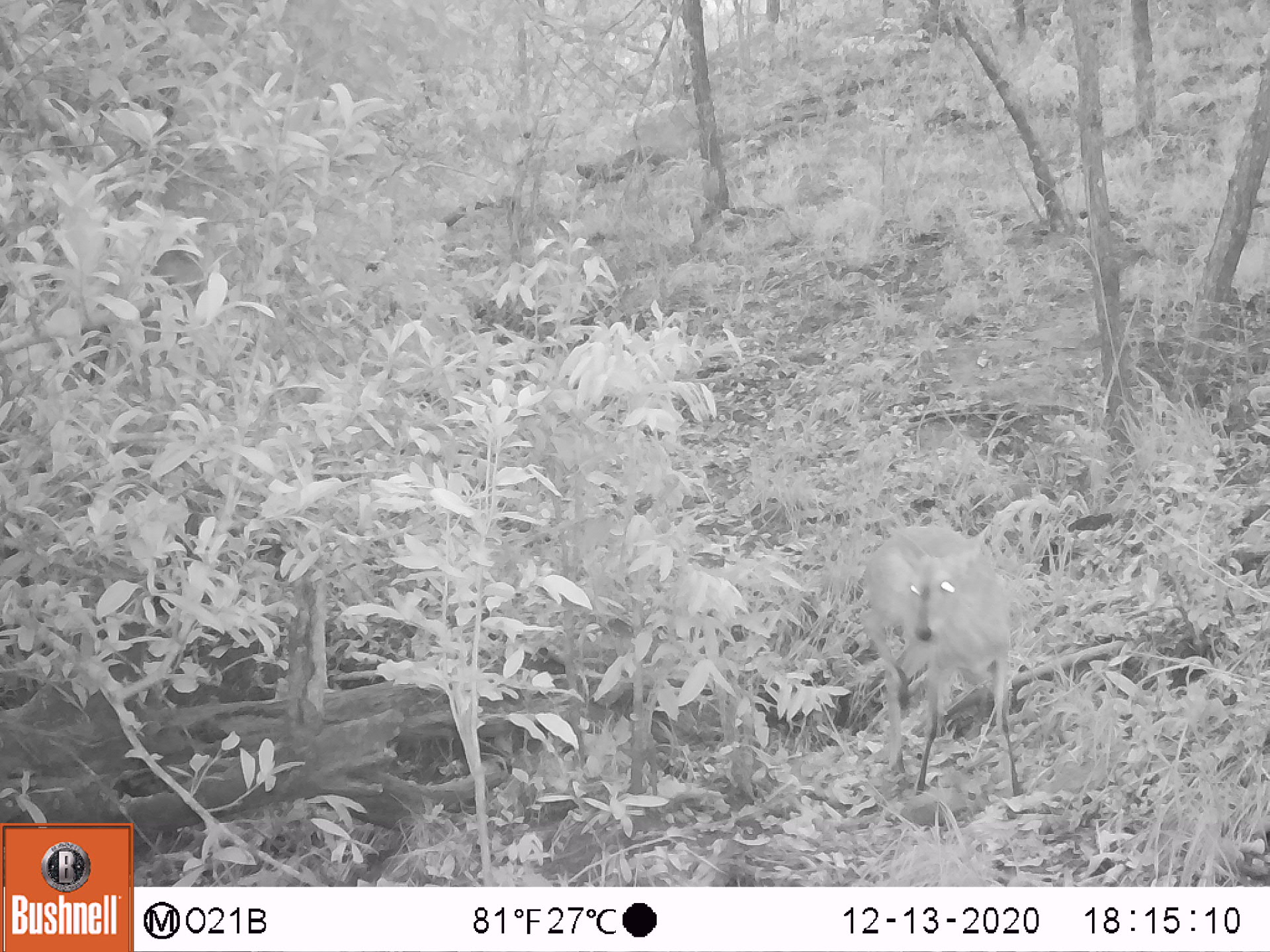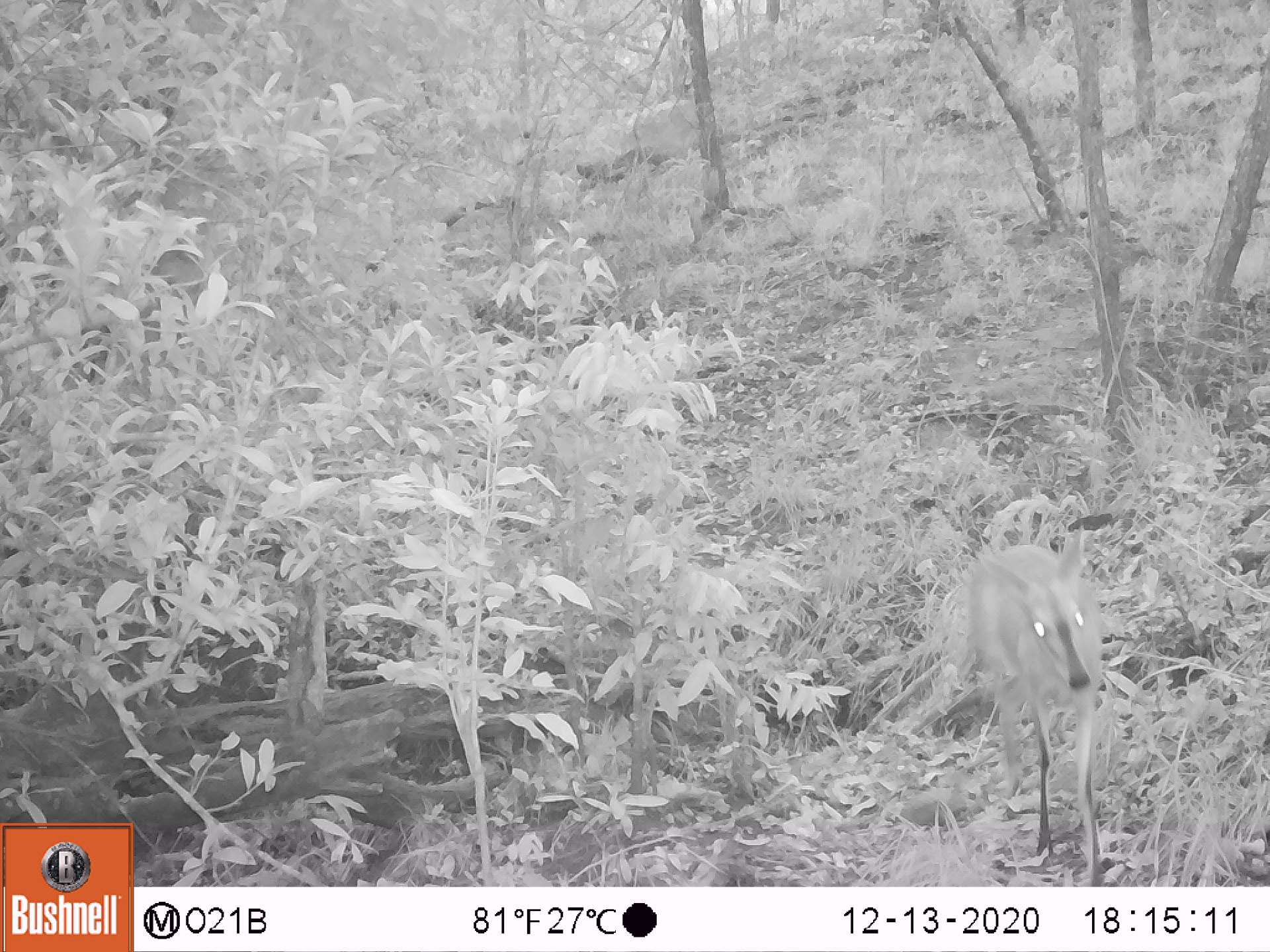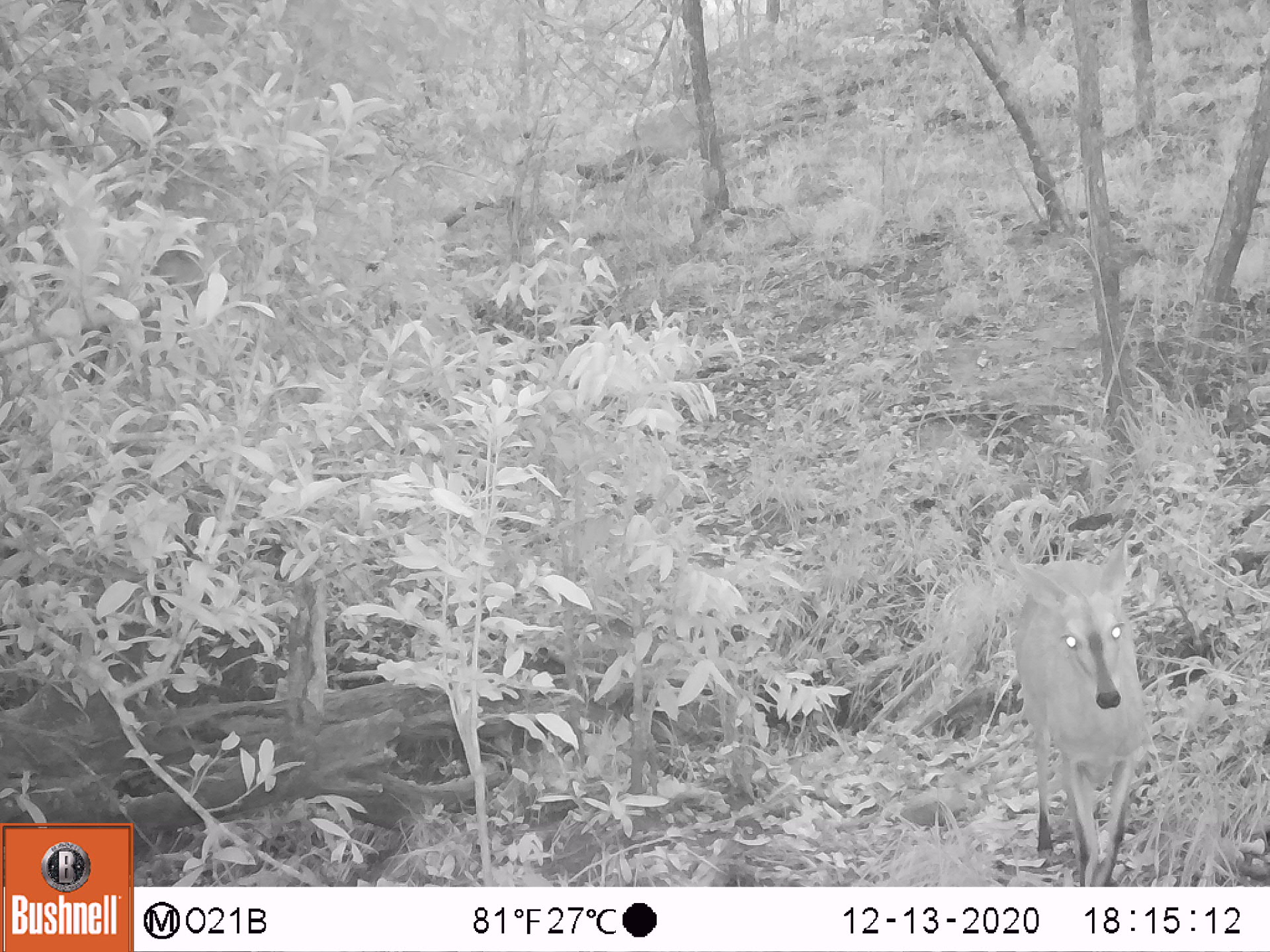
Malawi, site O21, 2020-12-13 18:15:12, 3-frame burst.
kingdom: Animalia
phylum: Chordata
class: Mammalia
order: Artiodactyla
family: Bovidae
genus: Sylvicapra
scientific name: Sylvicapra grimmia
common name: common duiker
Common duiker (Sylvicapra grimmia), count 1.